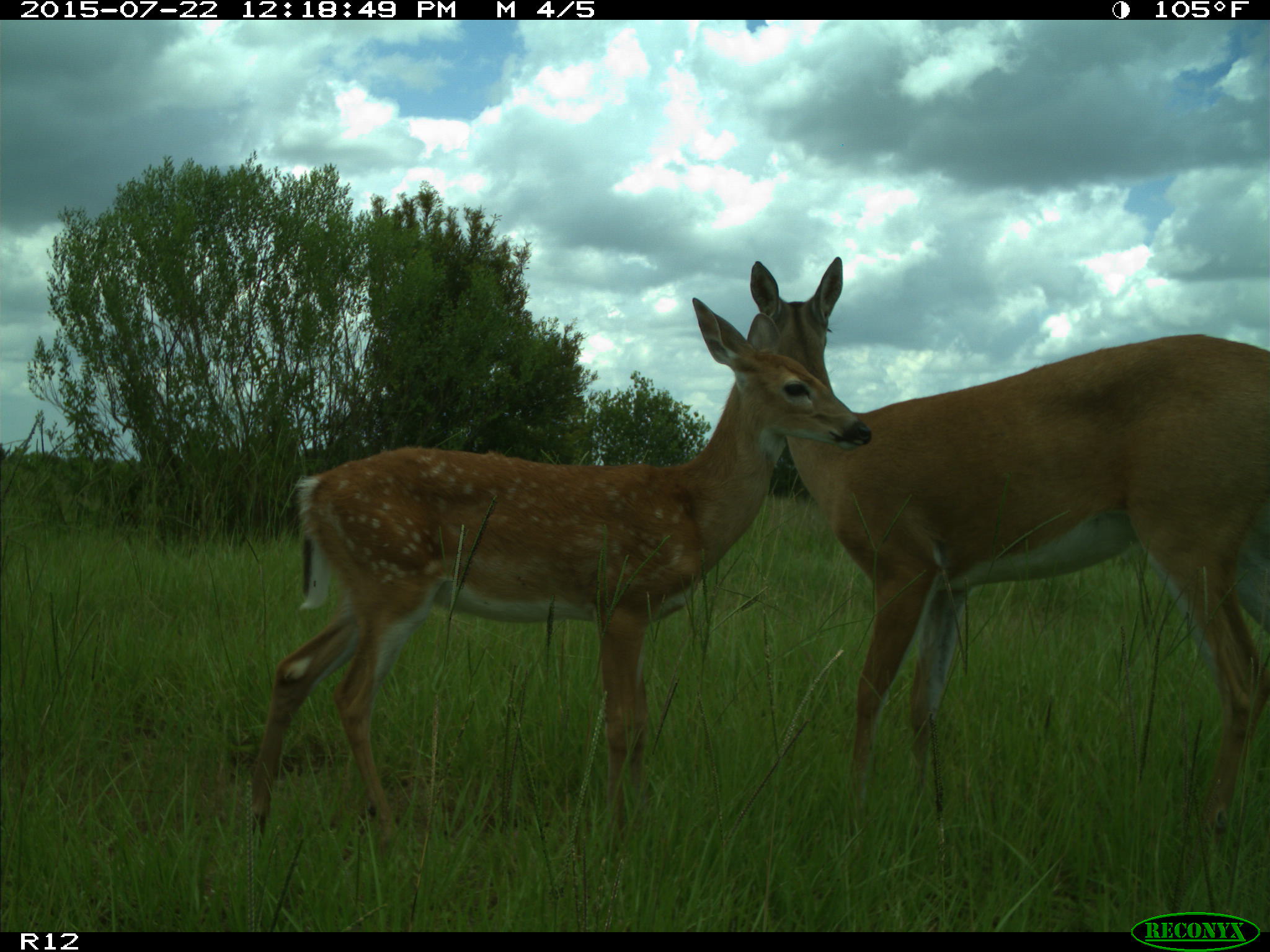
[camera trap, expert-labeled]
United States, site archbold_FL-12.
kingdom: Animalia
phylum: Chordata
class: Mammalia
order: Artiodactyla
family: Cervidae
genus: Odocoileus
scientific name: Odocoileus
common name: deer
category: unidentified deer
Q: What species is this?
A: Unidentified deer (deer) (Odocoileus).